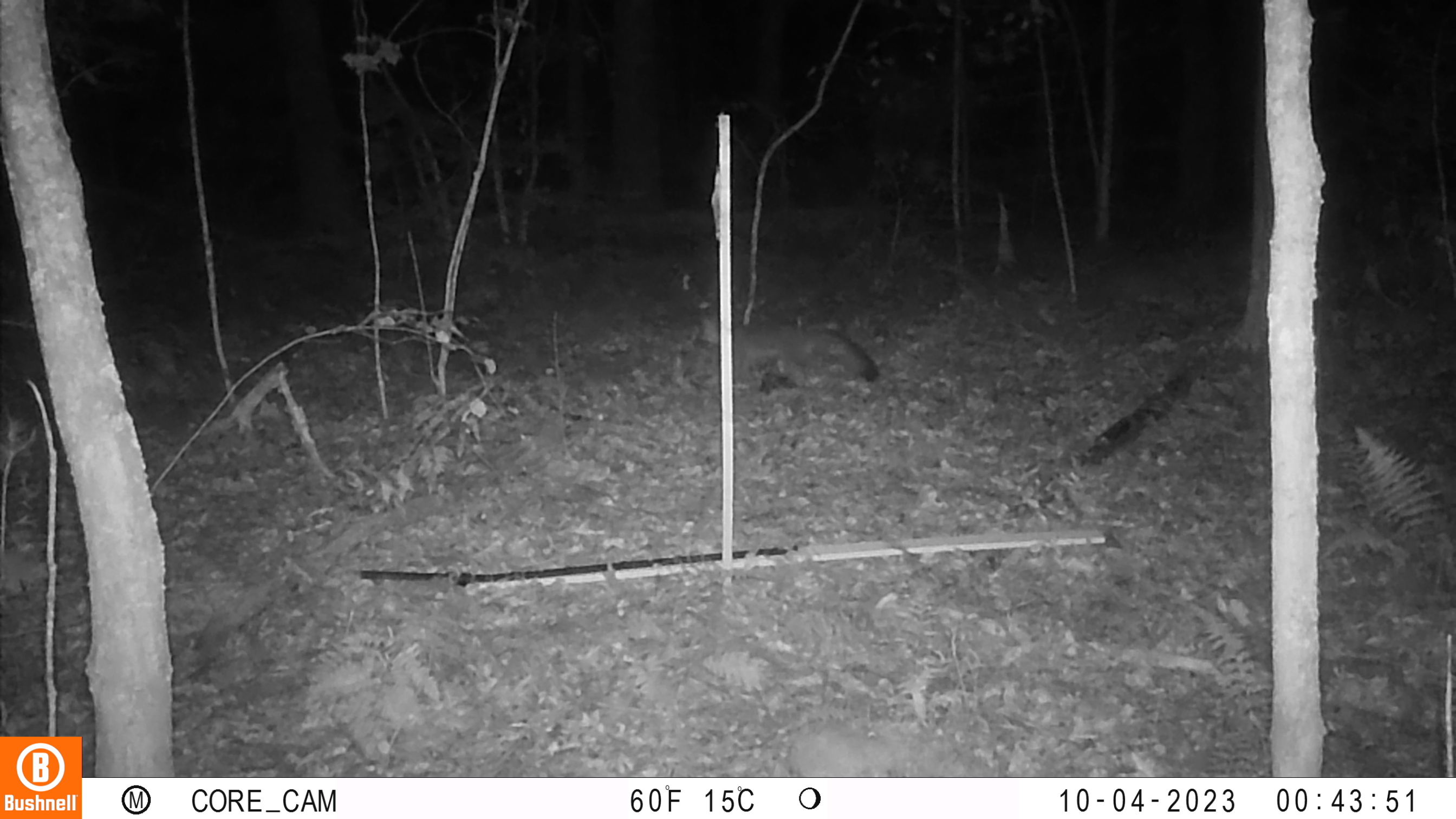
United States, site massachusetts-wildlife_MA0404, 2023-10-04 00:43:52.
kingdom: Animalia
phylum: Chordata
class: Mammalia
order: Carnivora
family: Canidae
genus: Urocyon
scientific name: Urocyon cinereoargenteus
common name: gray fox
Gray fox (Urocyon cinereoargenteus).